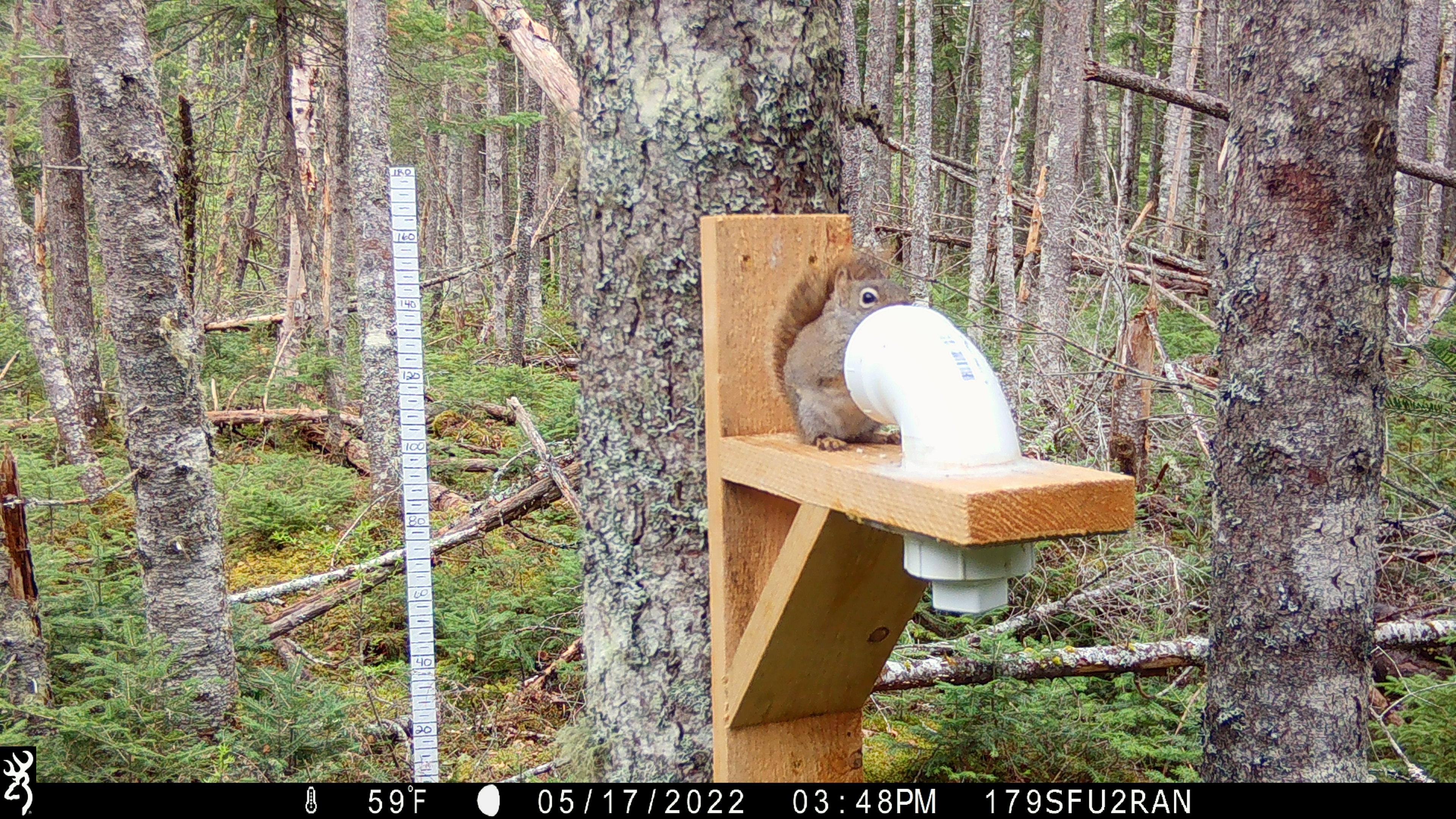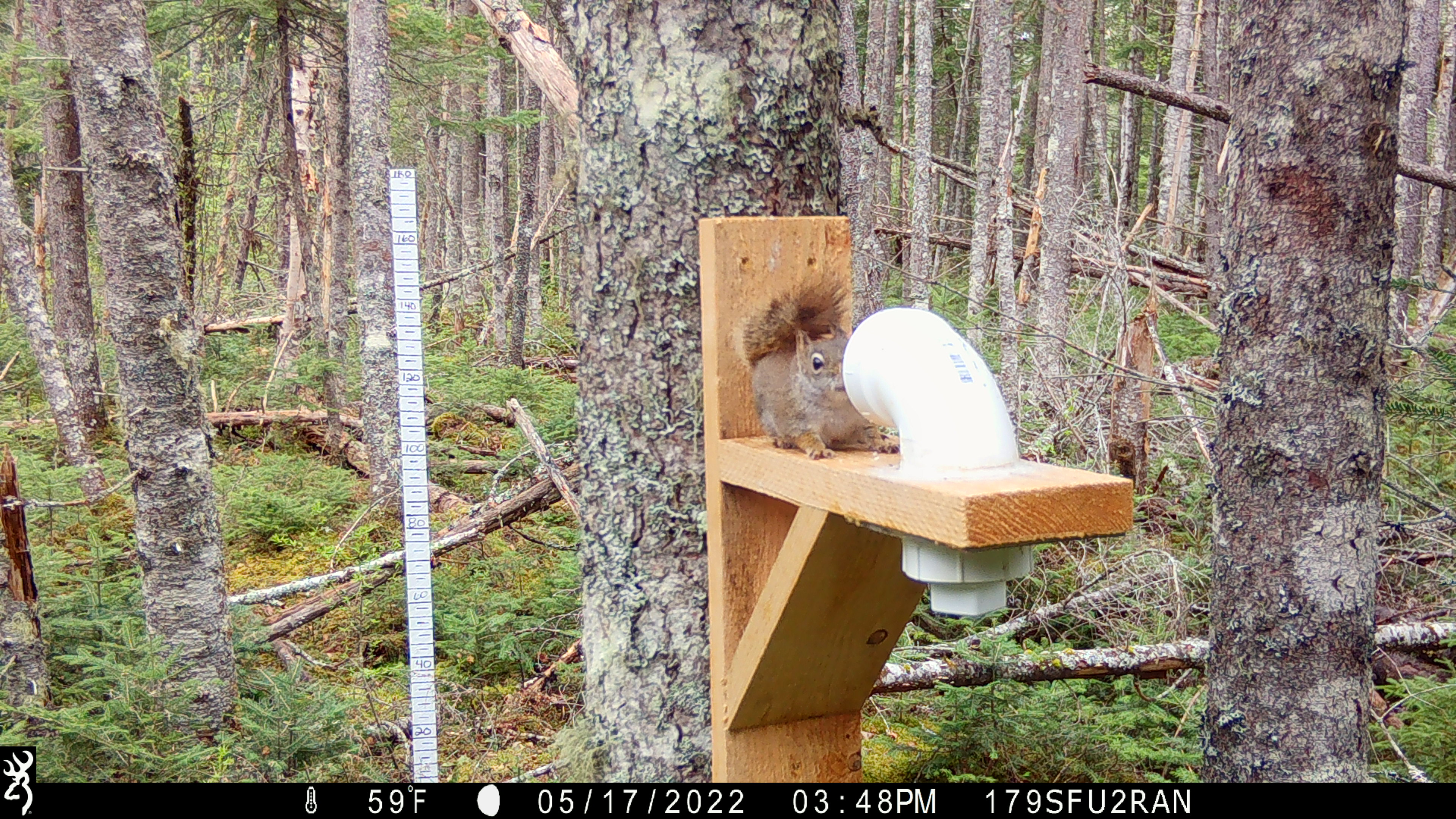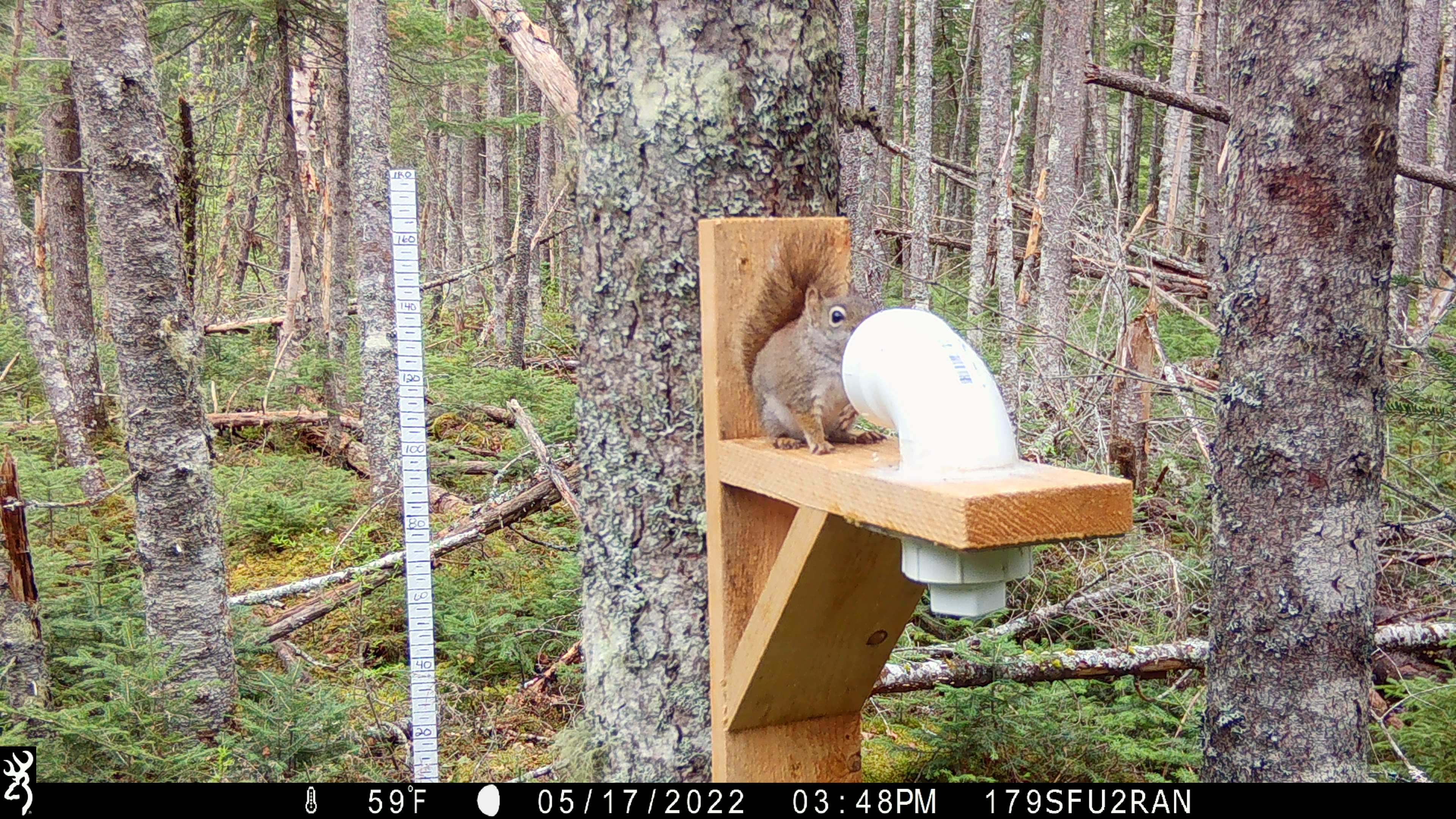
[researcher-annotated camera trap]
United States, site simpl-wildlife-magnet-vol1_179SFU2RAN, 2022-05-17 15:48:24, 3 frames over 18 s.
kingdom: Animalia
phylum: Chordata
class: Mammalia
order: Rodentia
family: Sciuridae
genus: Tamiasciurus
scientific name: Tamiasciurus hudsonicus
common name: red squirrel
Red squirrel (Tamiasciurus hudsonicus).